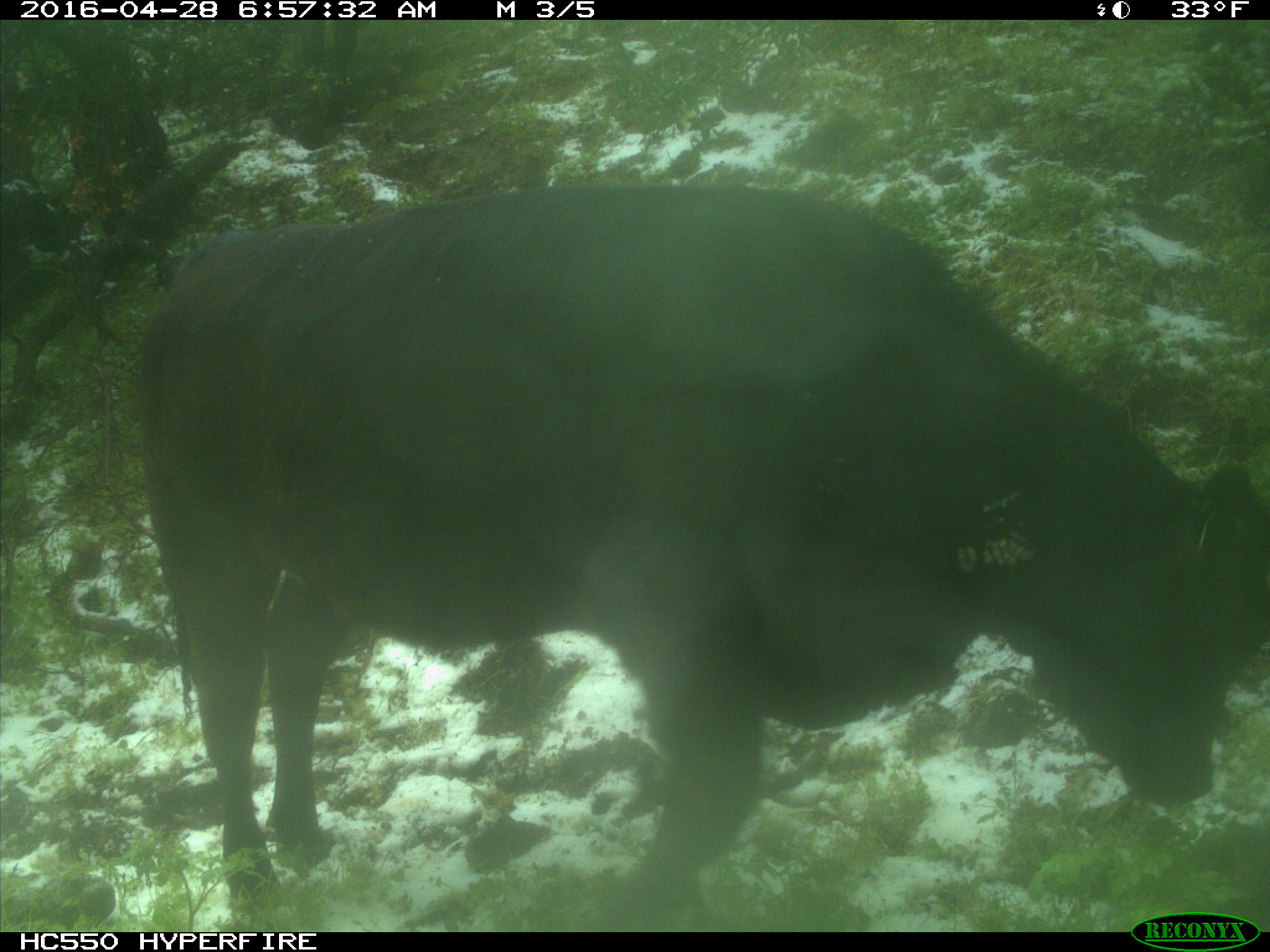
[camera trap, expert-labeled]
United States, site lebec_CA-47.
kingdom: Animalia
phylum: Chordata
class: Mammalia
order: Artiodactyla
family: Bovidae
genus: Bos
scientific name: Bos taurus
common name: domestic cow